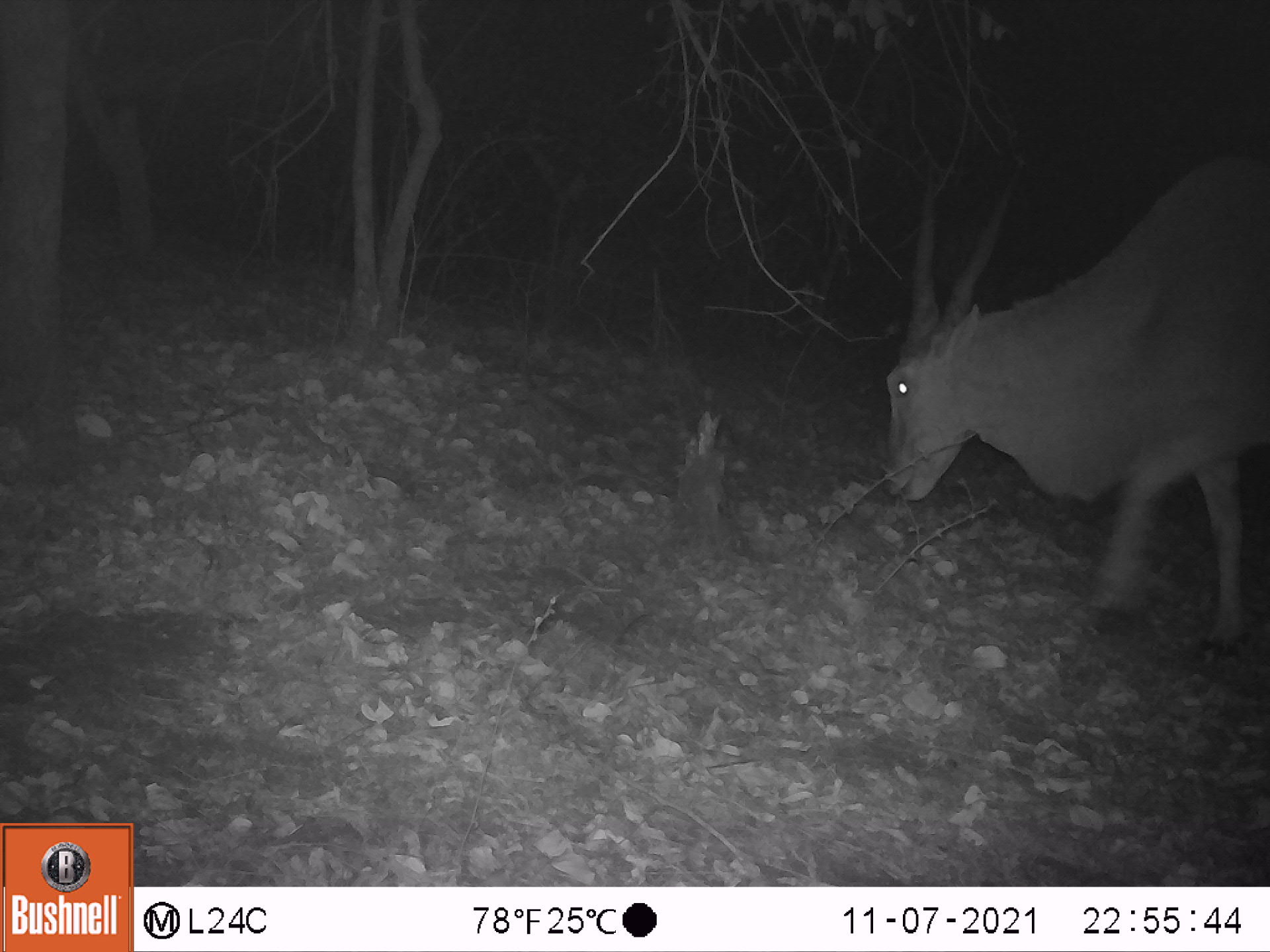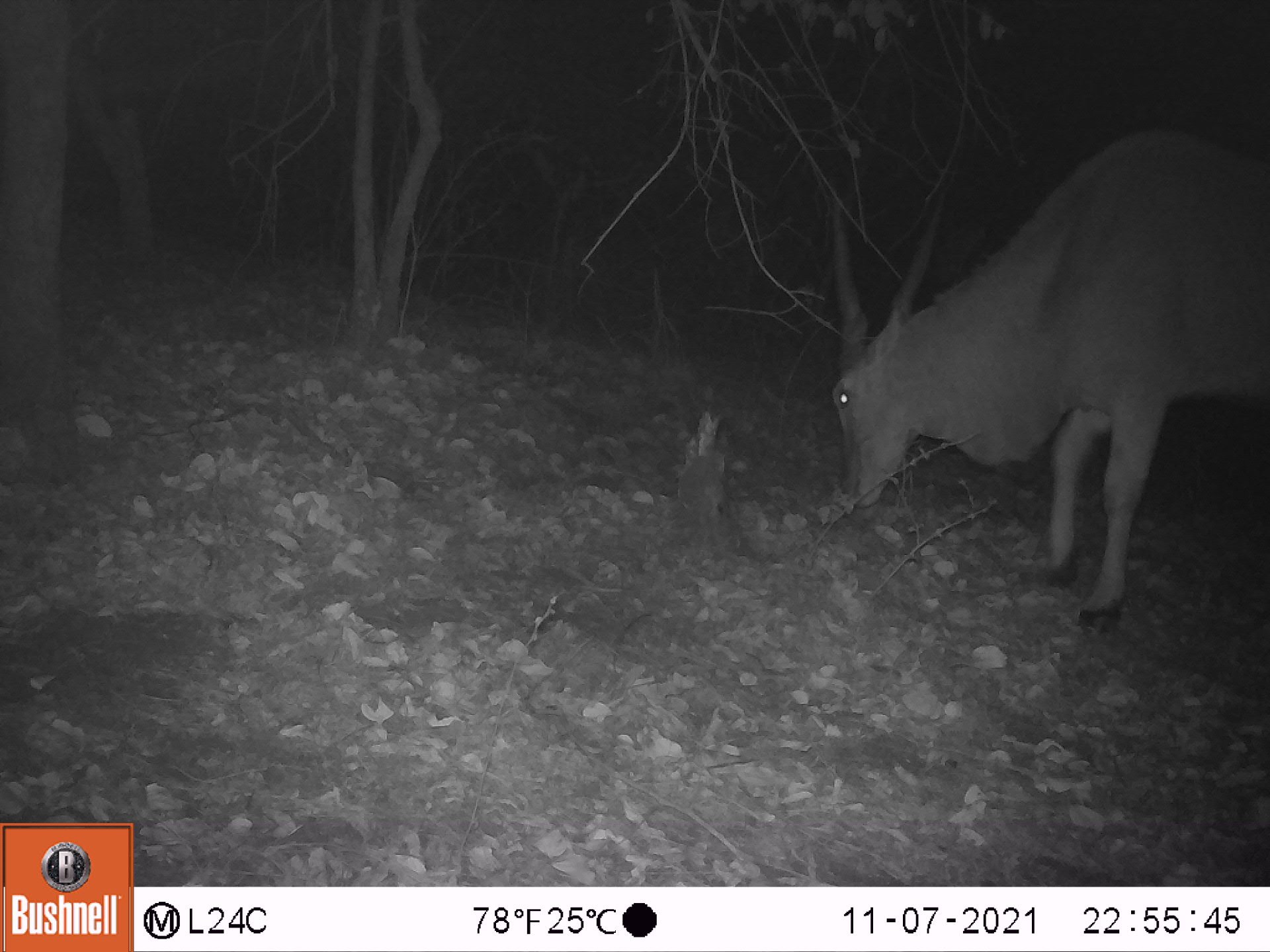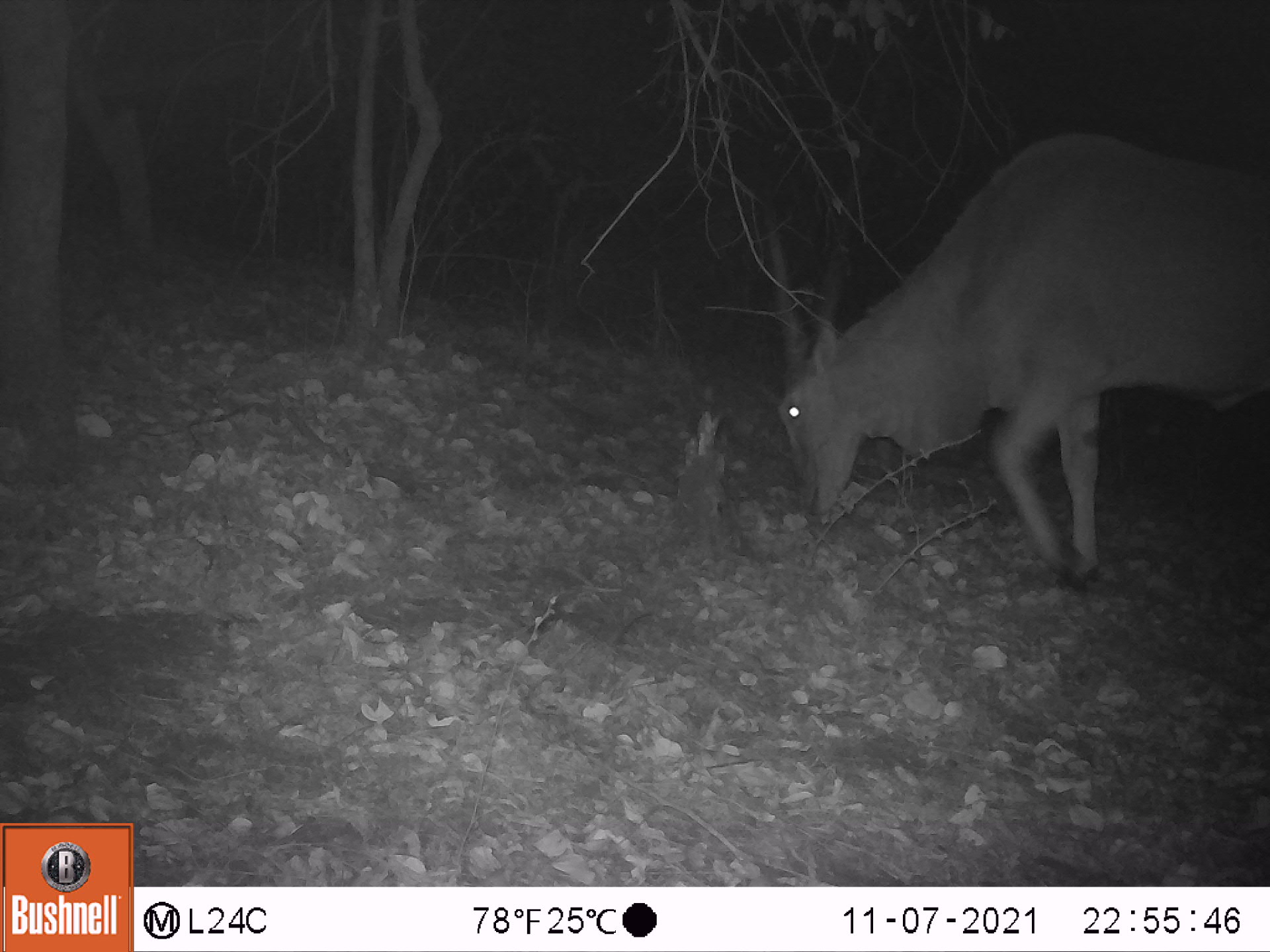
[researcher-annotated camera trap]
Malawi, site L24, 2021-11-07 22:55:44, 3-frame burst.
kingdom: Animalia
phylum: Chordata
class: Mammalia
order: Artiodactyla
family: Bovidae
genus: Tragelaphus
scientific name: Tragelaphus oryx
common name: common eland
Common eland (Tragelaphus oryx), count 1.